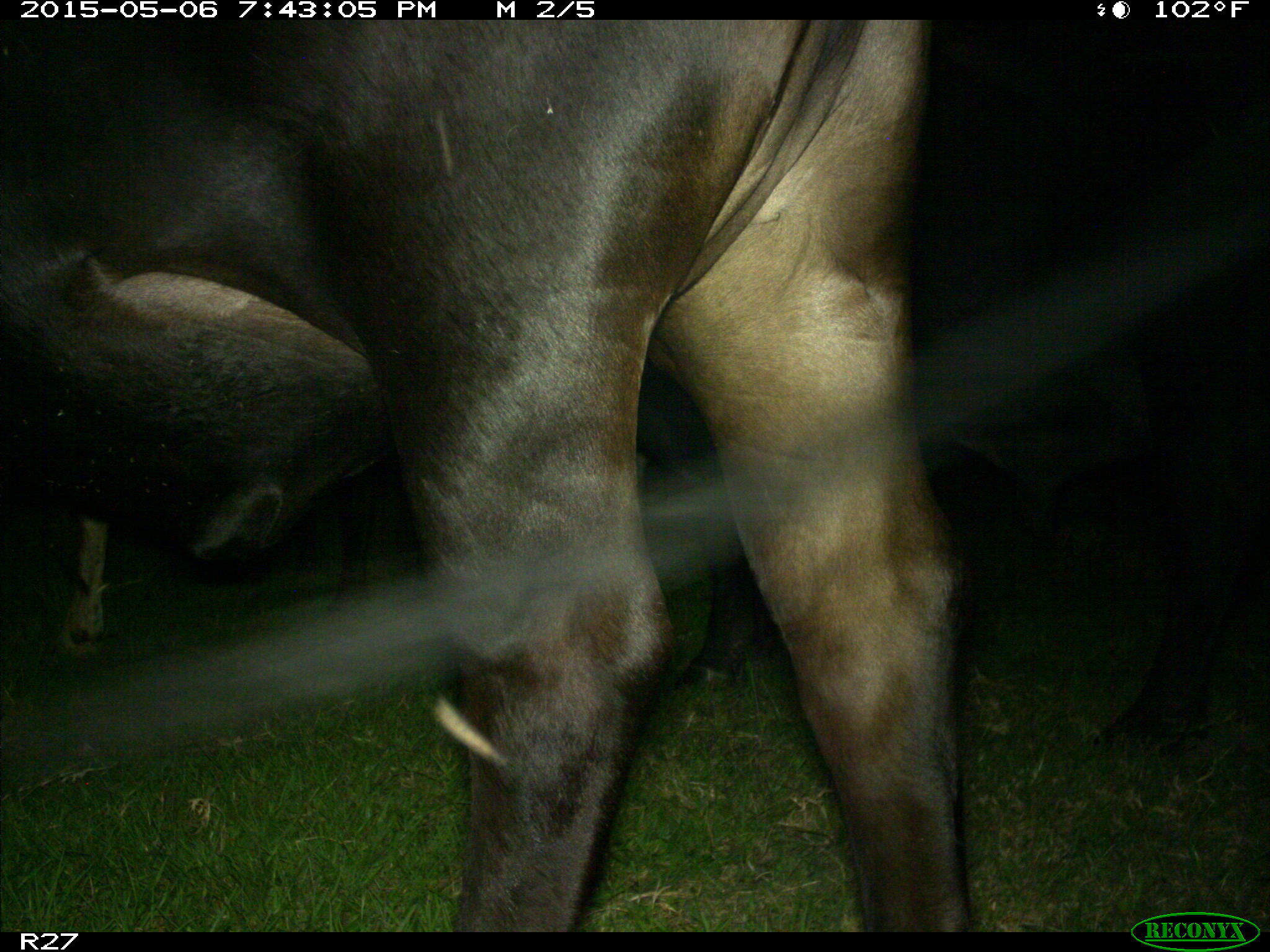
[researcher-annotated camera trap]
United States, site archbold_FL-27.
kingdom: Animalia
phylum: Chordata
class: Mammalia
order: Artiodactyla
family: Bovidae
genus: Bos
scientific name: Bos taurus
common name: domestic cow